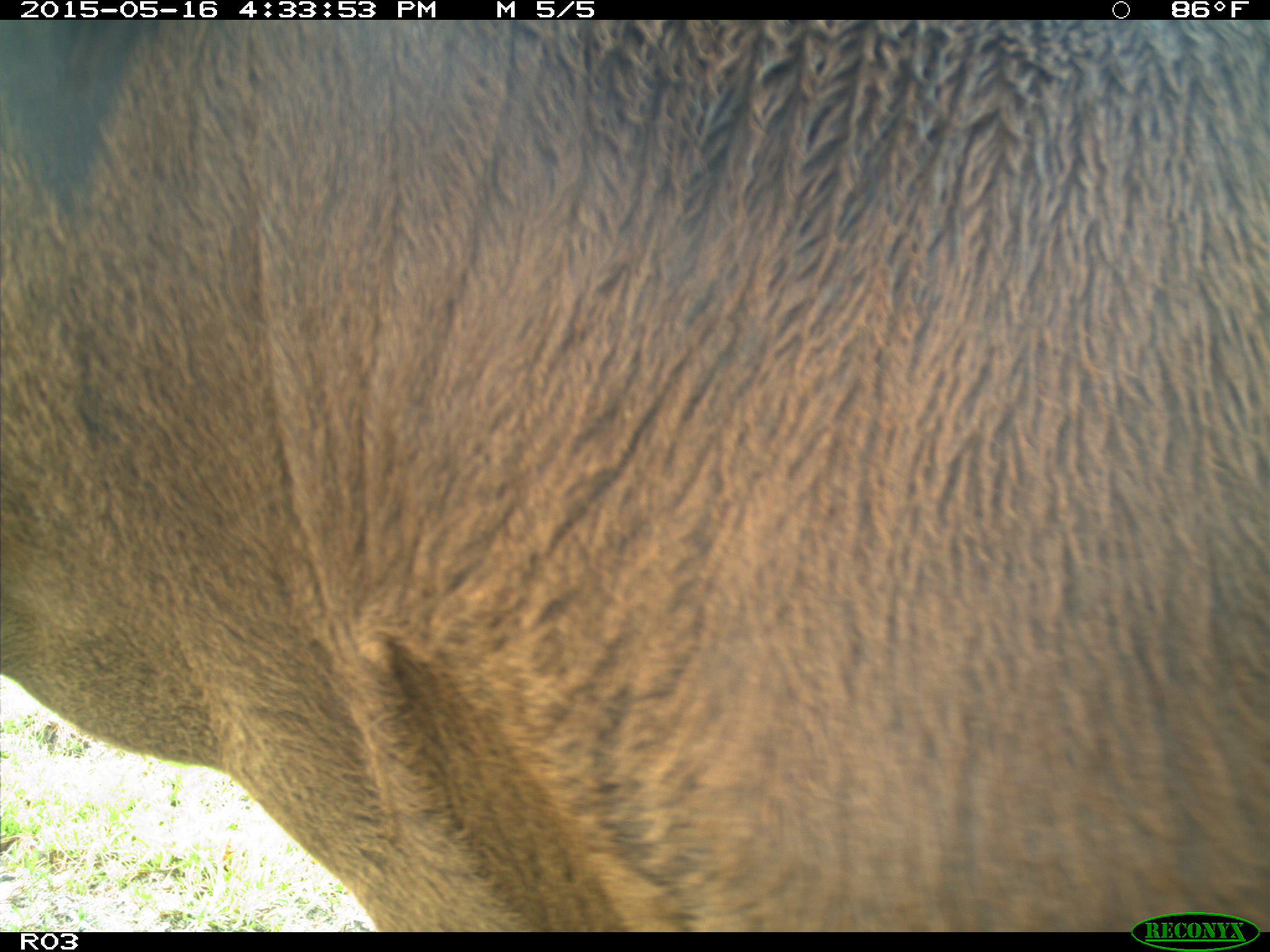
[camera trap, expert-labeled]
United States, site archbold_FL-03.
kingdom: Animalia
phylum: Chordata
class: Mammalia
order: Artiodactyla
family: Bovidae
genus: Bos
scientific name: Bos taurus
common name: domestic cow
Bos taurus (domestic cow).